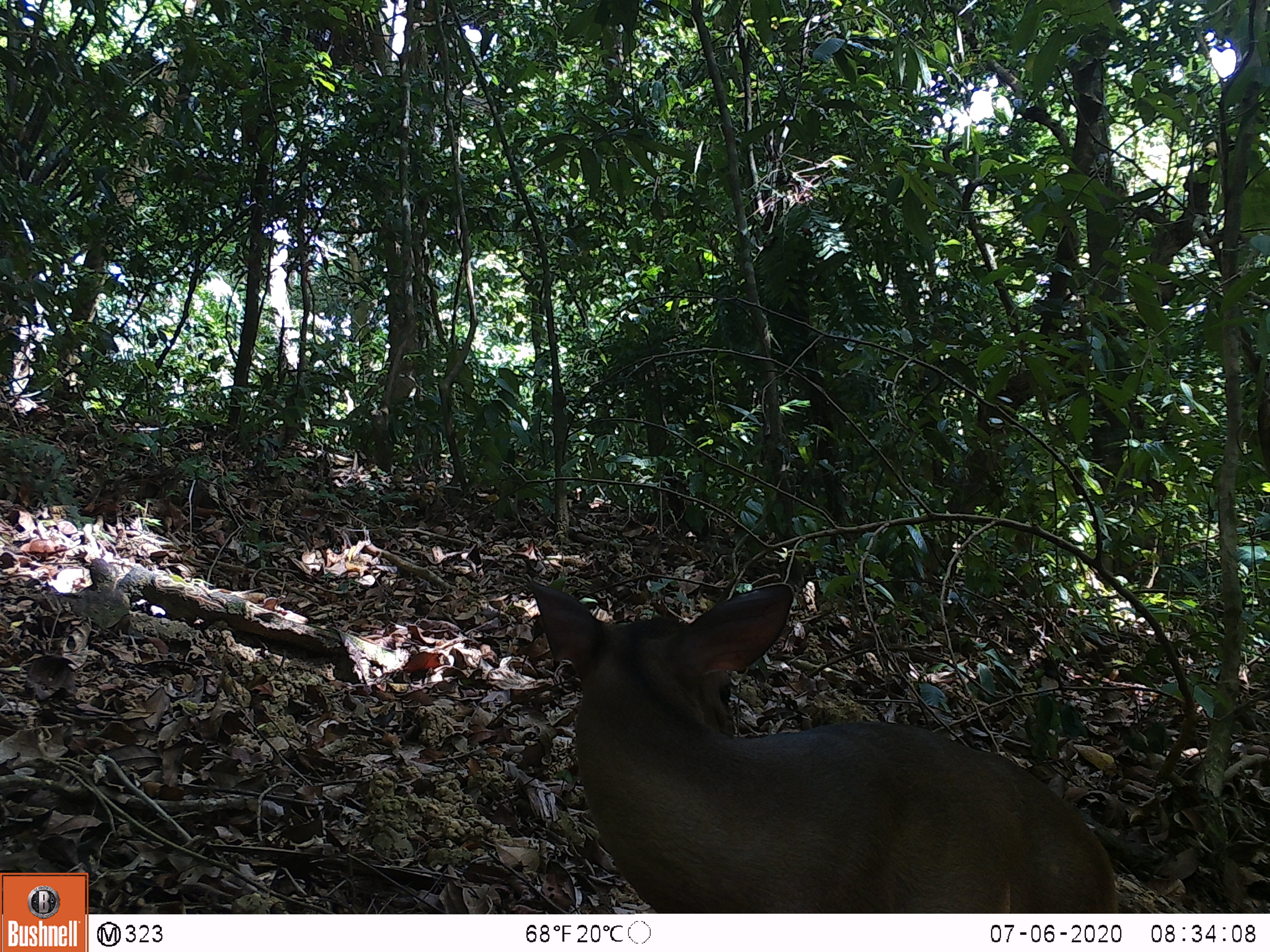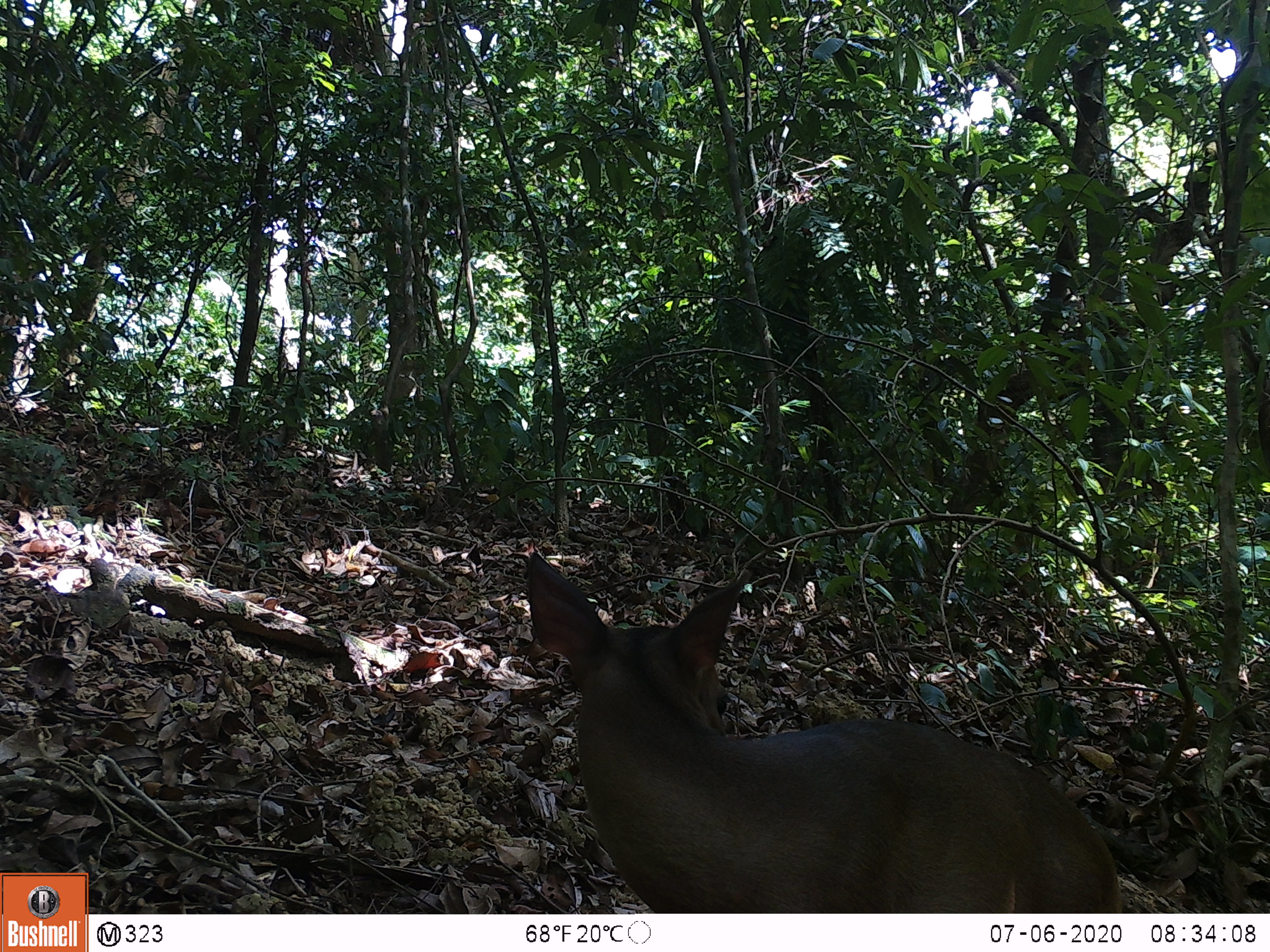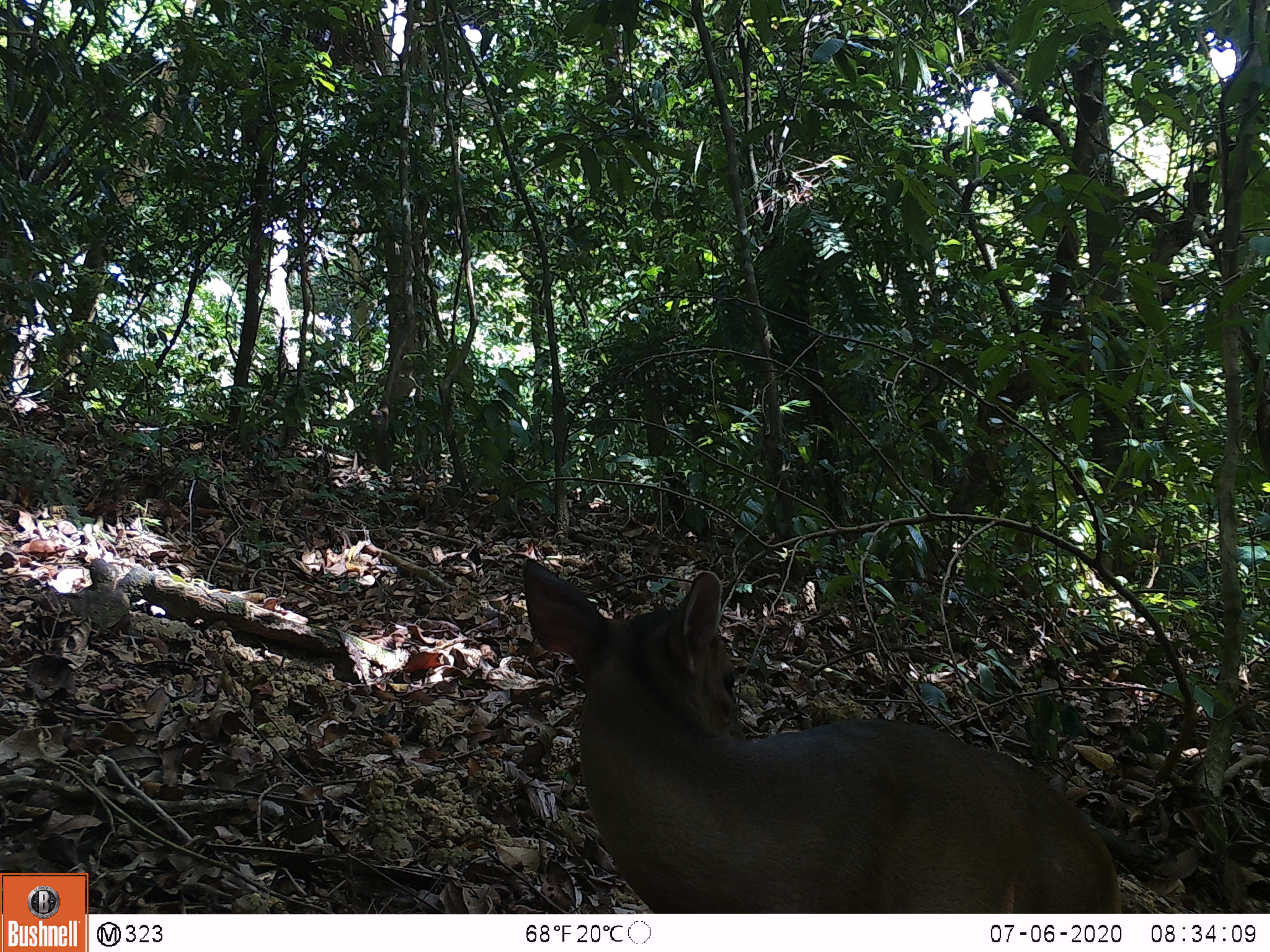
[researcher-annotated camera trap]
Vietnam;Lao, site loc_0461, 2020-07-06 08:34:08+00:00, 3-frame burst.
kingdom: Animalia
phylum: Chordata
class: Mammalia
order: Artiodactyla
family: Cervidae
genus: Muntiacus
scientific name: Muntiacus vuquangensis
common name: large-antlered muntjac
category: large antlered muntjac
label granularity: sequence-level